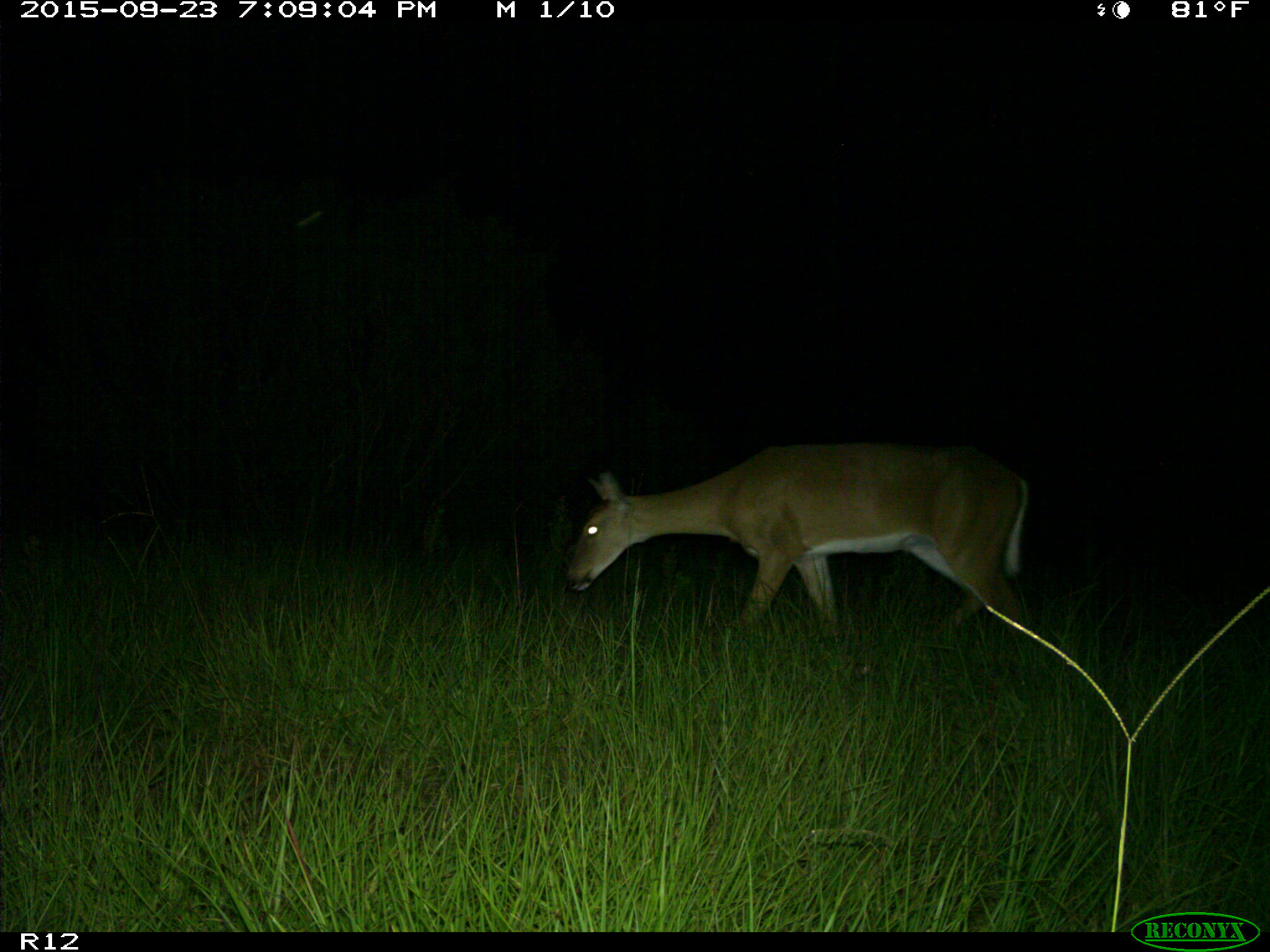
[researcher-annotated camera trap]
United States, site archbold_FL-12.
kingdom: Animalia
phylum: Chordata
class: Mammalia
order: Artiodactyla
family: Cervidae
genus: Odocoileus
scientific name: Odocoileus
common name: deer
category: unidentified deer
Unidentified deer (deer) (Odocoileus).